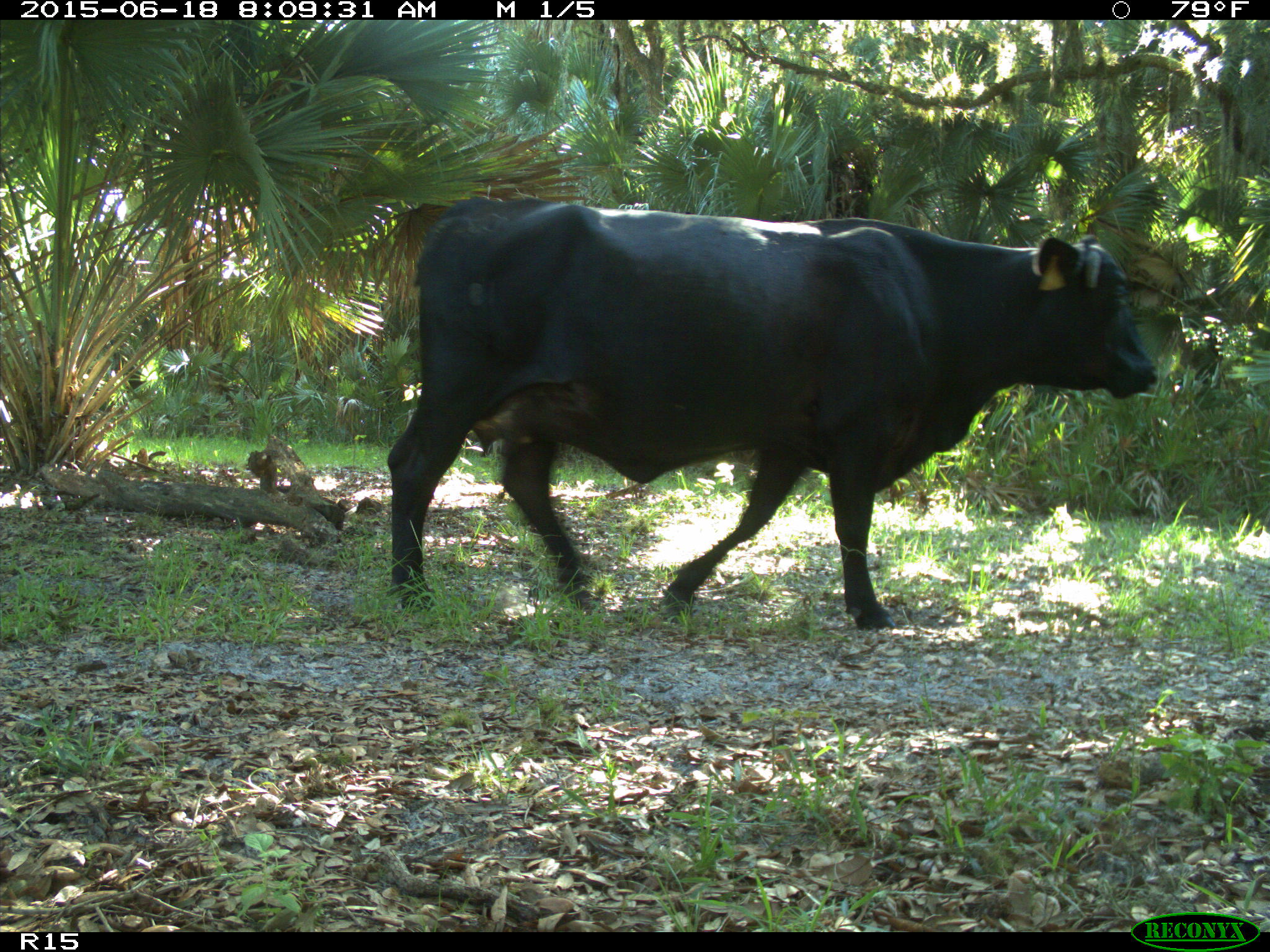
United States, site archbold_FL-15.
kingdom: Animalia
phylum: Chordata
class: Mammalia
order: Artiodactyla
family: Bovidae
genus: Bos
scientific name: Bos taurus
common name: domestic cow